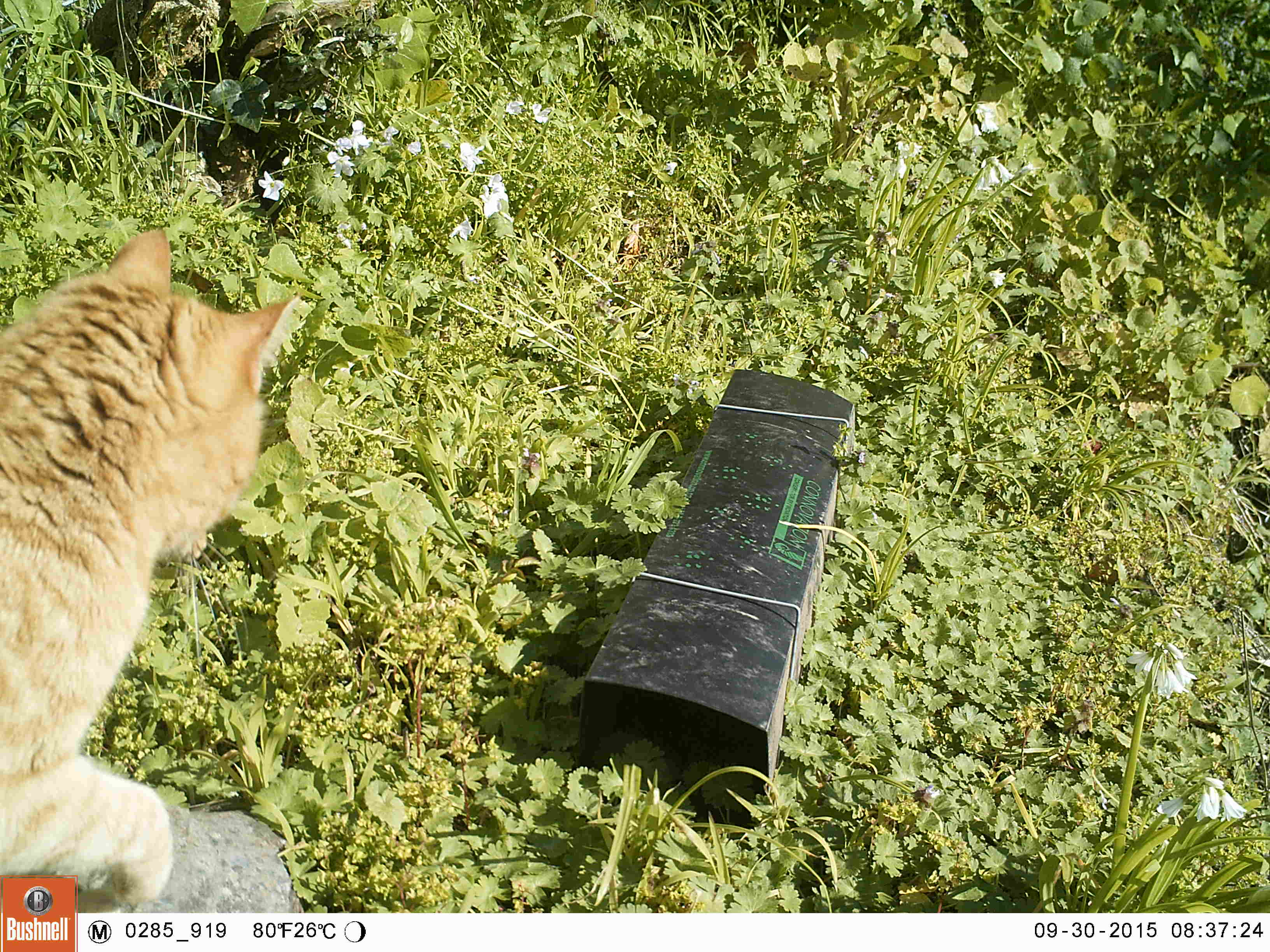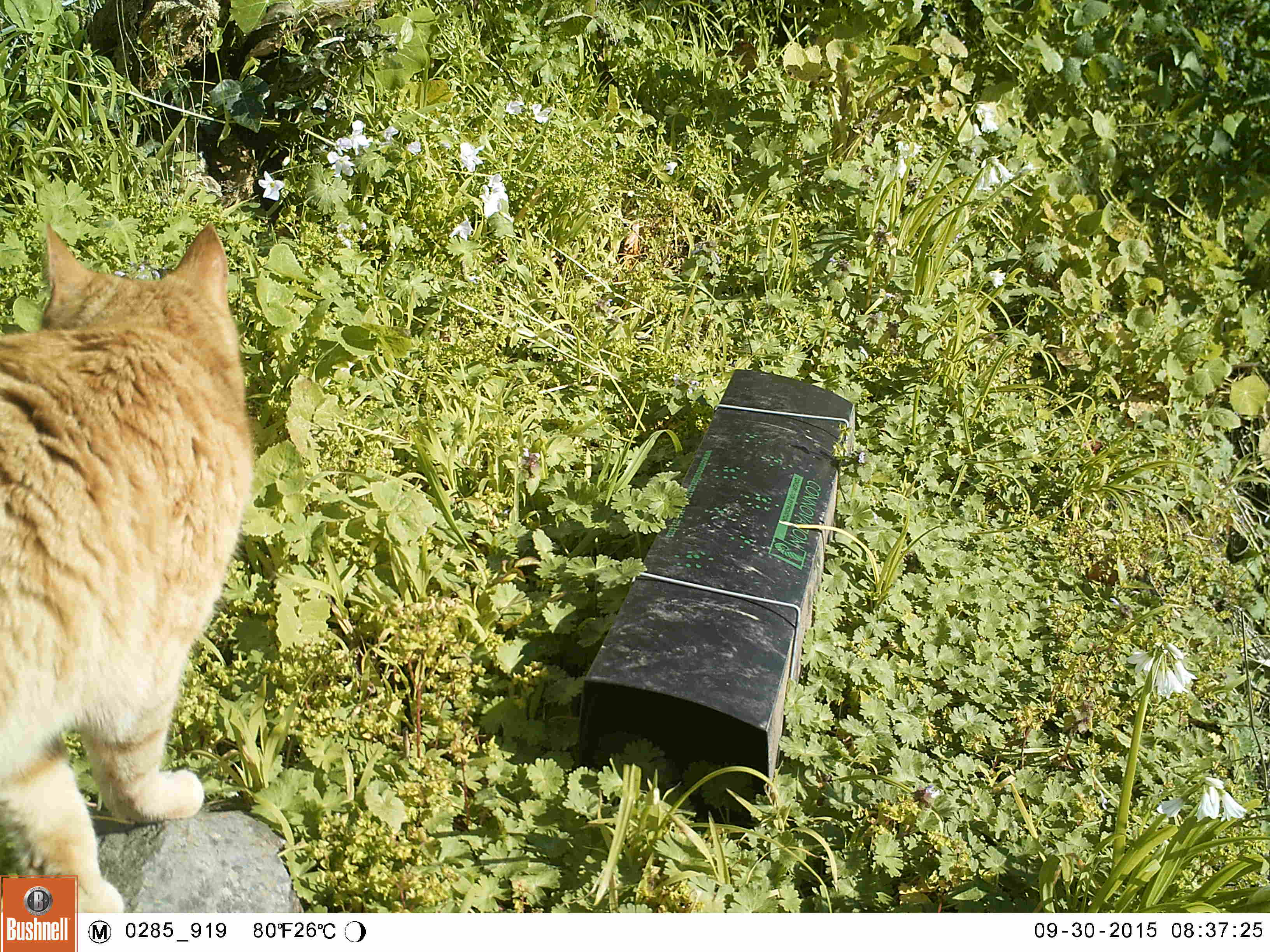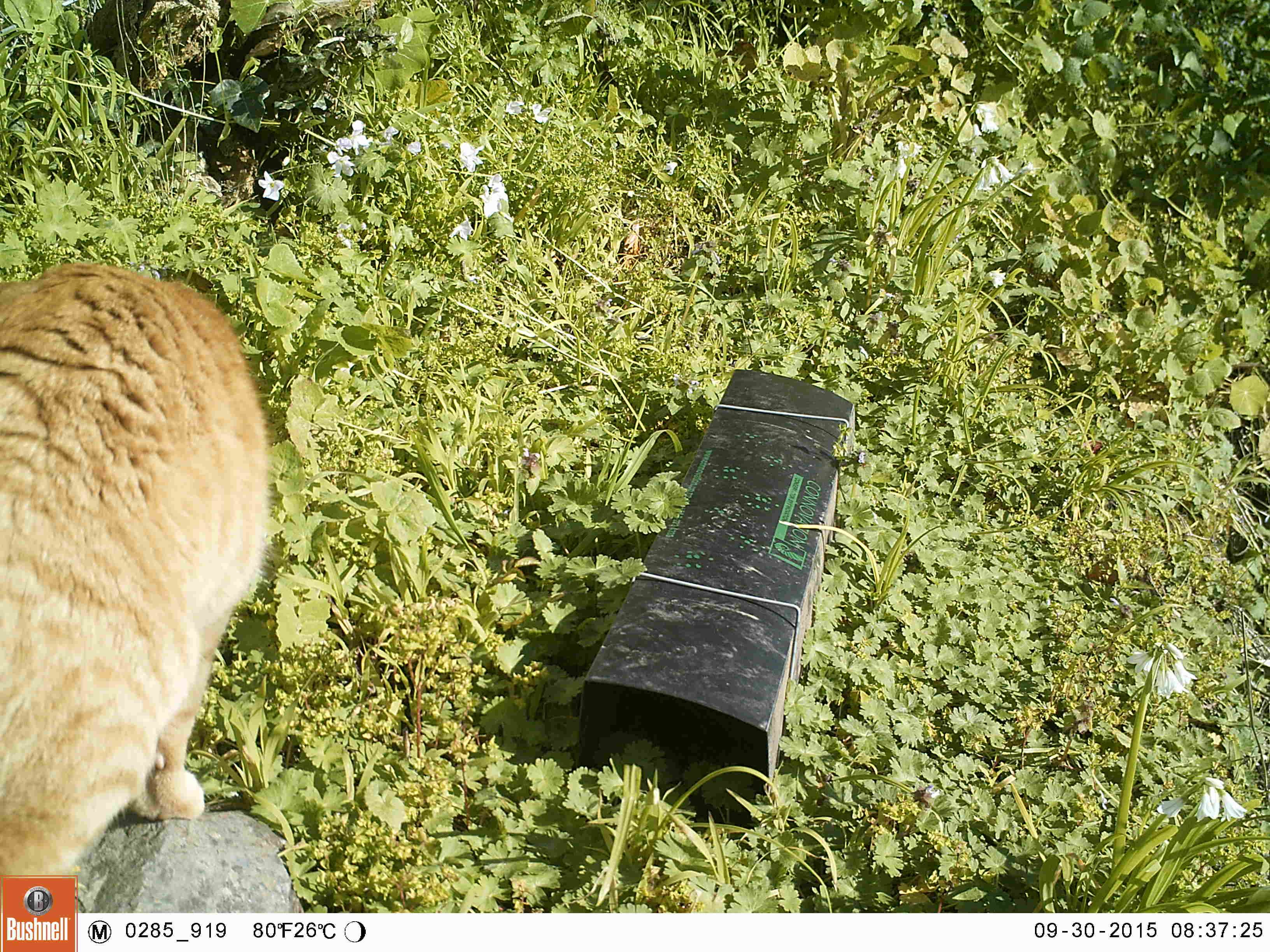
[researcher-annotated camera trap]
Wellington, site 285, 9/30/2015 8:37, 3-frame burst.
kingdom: Animalia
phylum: Chordata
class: Mammalia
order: Carnivora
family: Felidae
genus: Felis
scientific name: Felis catus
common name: cat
Cat (Felis catus).